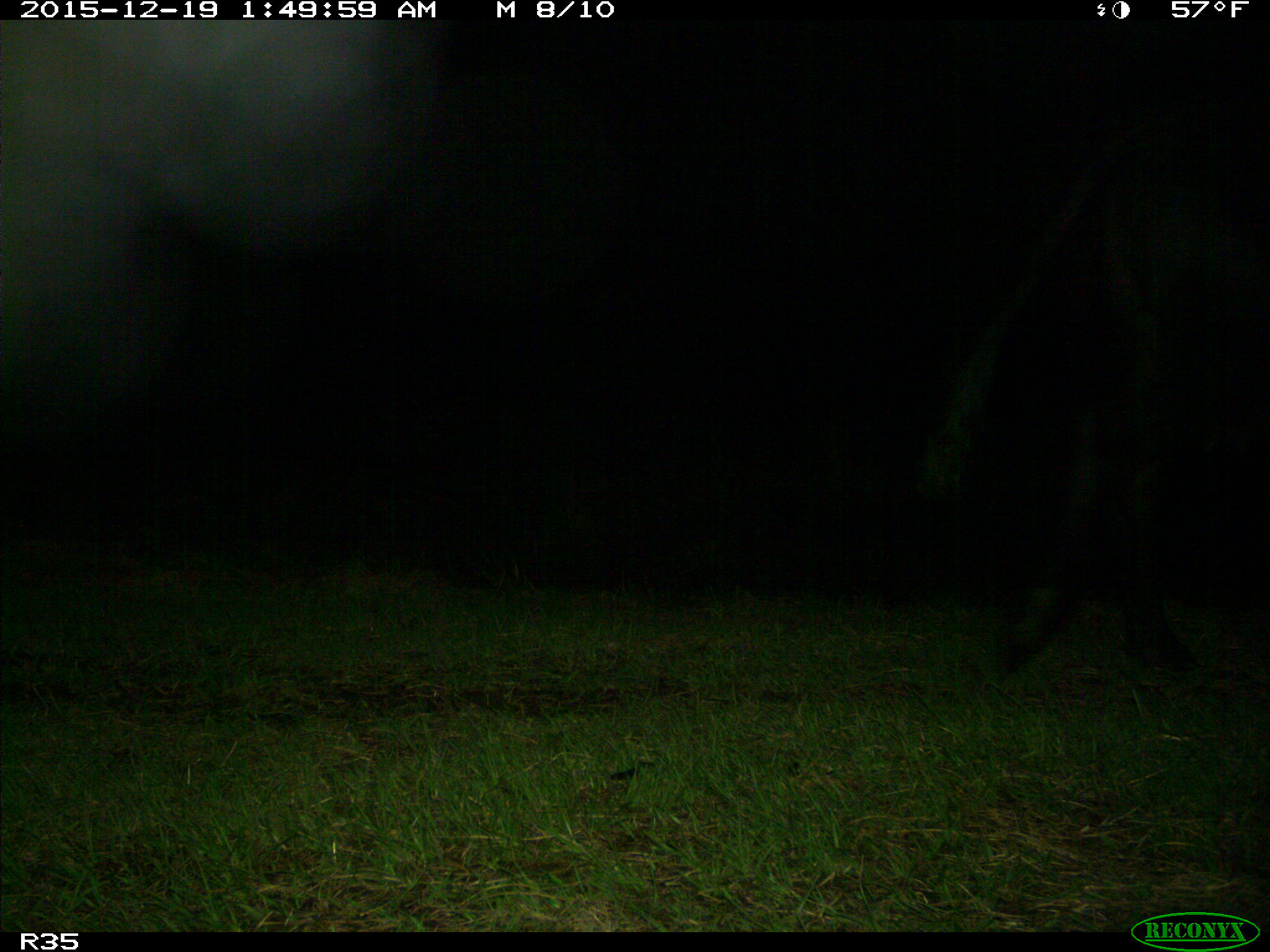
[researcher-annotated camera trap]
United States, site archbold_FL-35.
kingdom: Animalia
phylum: Chordata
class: Mammalia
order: Artiodactyla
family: Bovidae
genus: Bos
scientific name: Bos taurus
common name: domestic cow